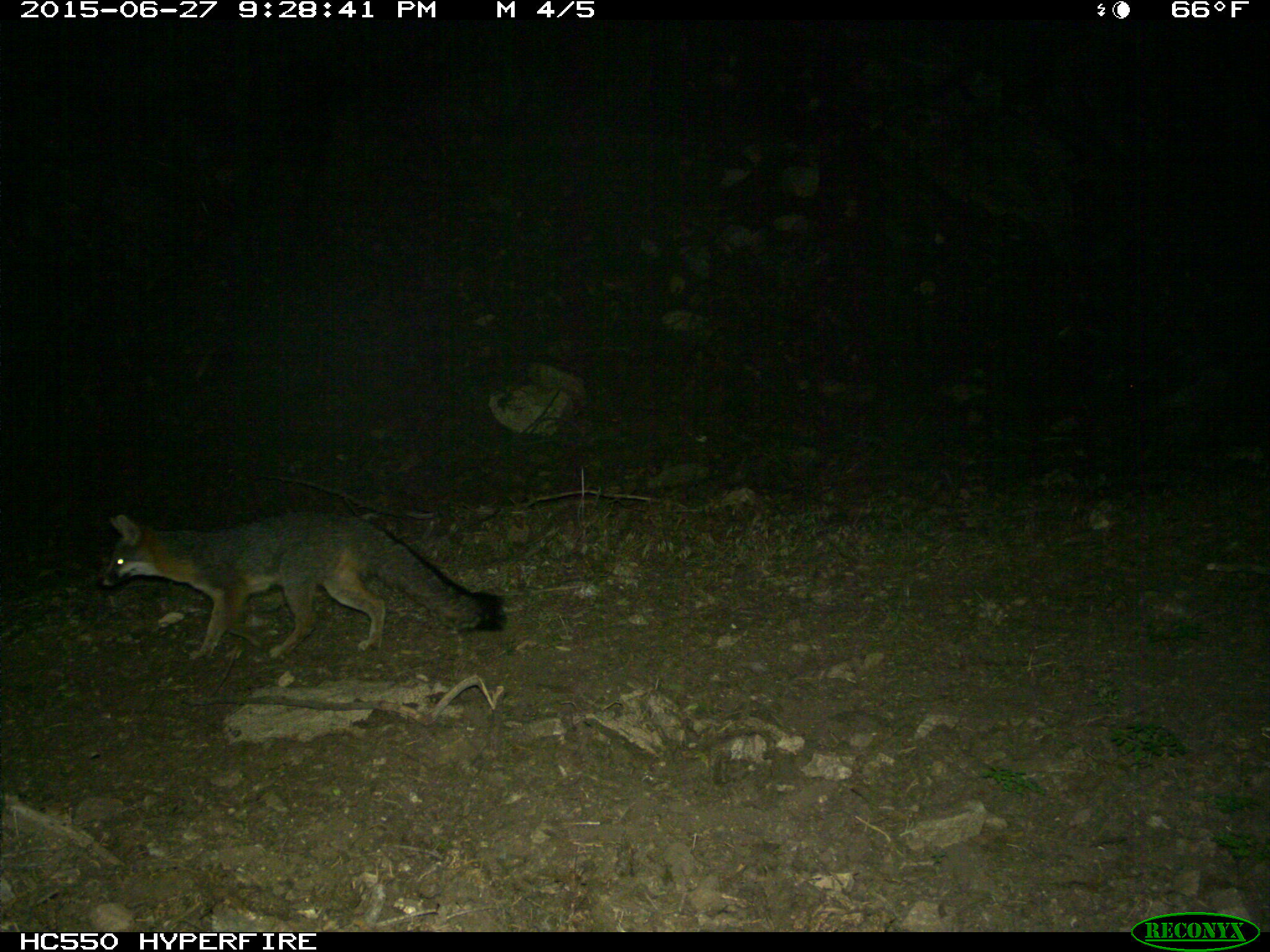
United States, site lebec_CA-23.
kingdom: Animalia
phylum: Chordata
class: Mammalia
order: Carnivora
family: Canidae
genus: Urocyon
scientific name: Urocyon cinereoargenteus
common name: gray fox